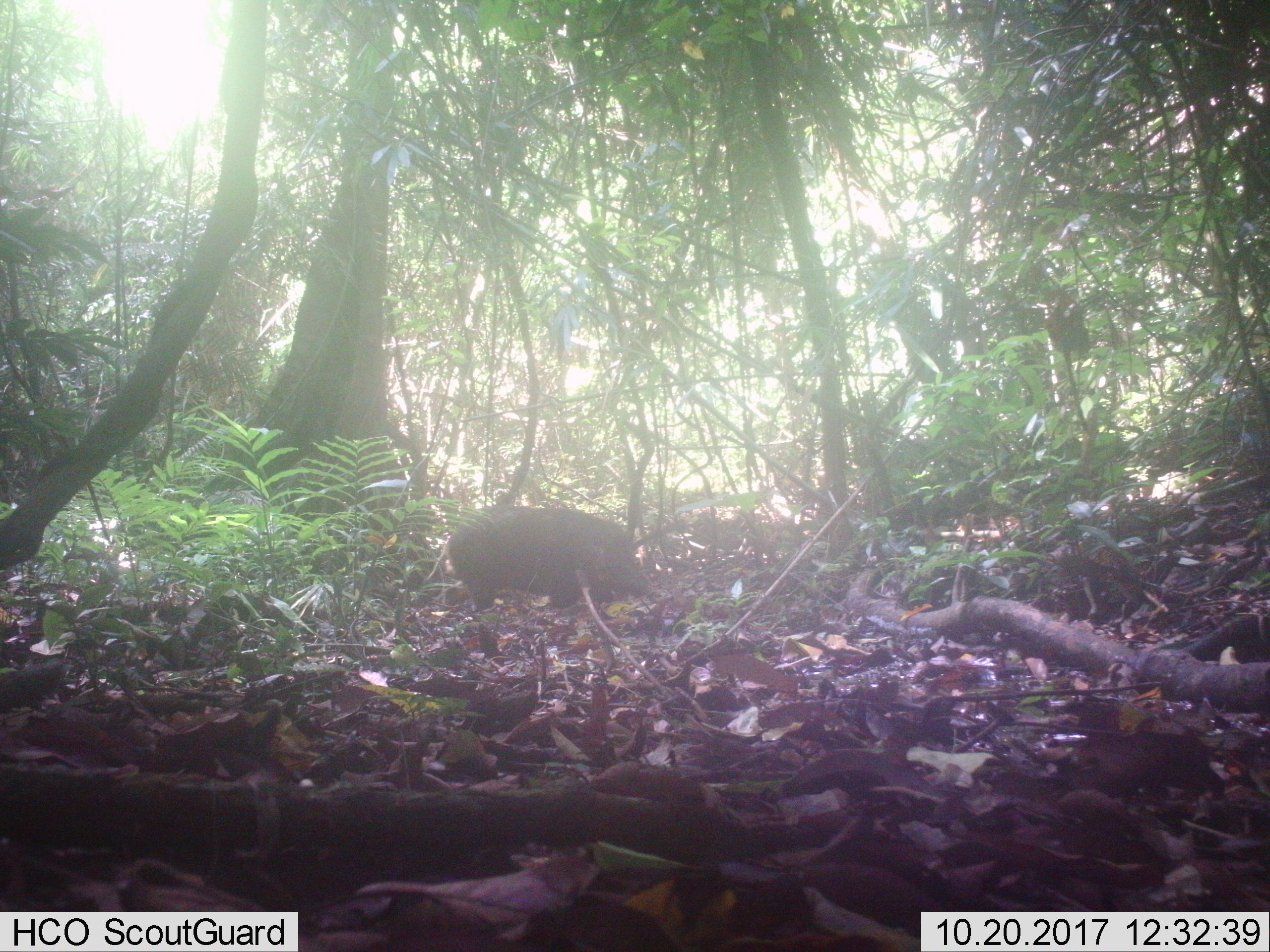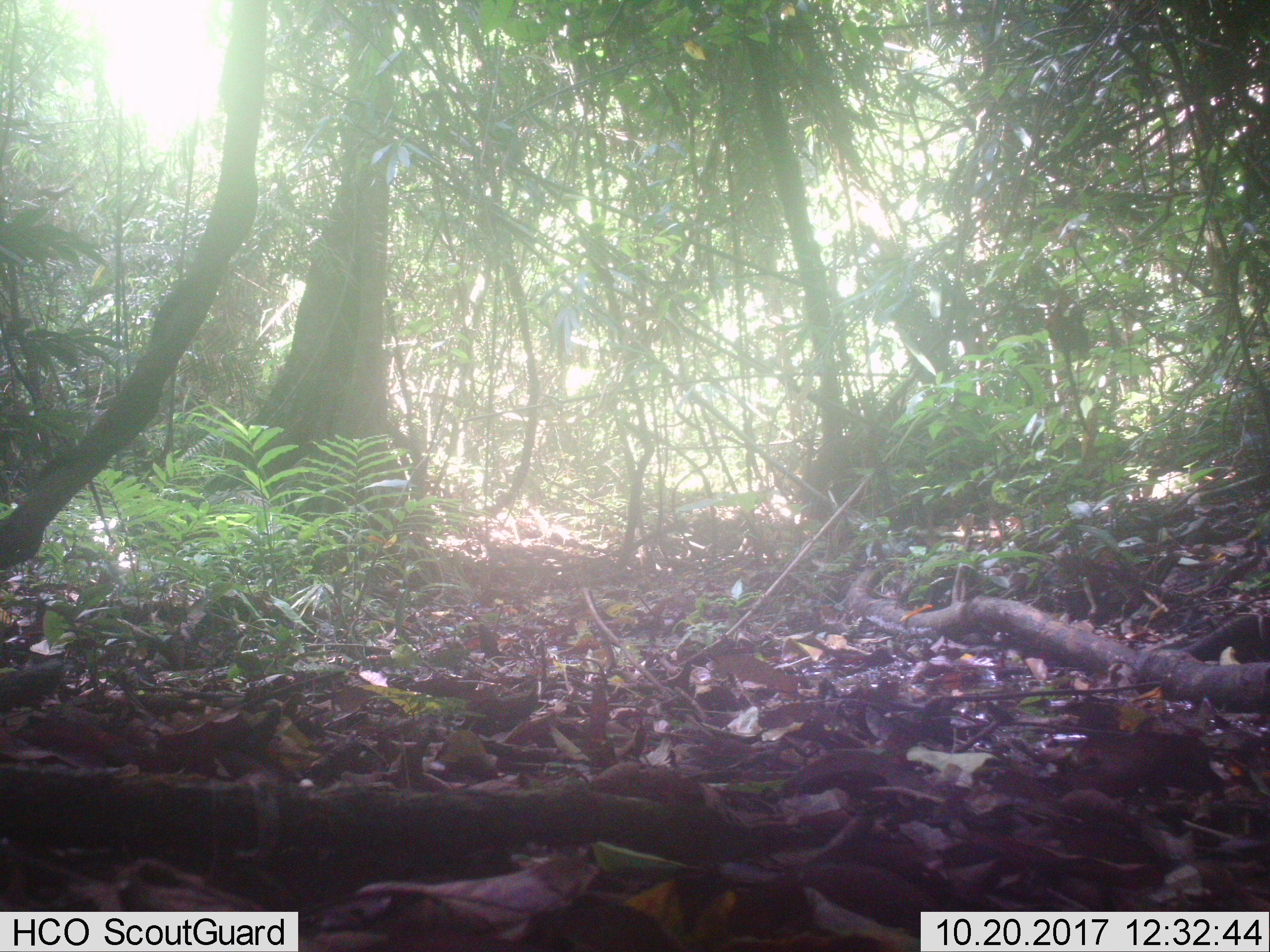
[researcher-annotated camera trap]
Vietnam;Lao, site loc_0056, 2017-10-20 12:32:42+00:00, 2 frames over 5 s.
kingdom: Animalia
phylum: Chordata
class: Mammalia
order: Artiodactyla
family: Suidae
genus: Sus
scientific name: Sus scrofa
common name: eurasian wild pig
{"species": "eurasian wild pig (Sus scrofa)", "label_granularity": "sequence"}